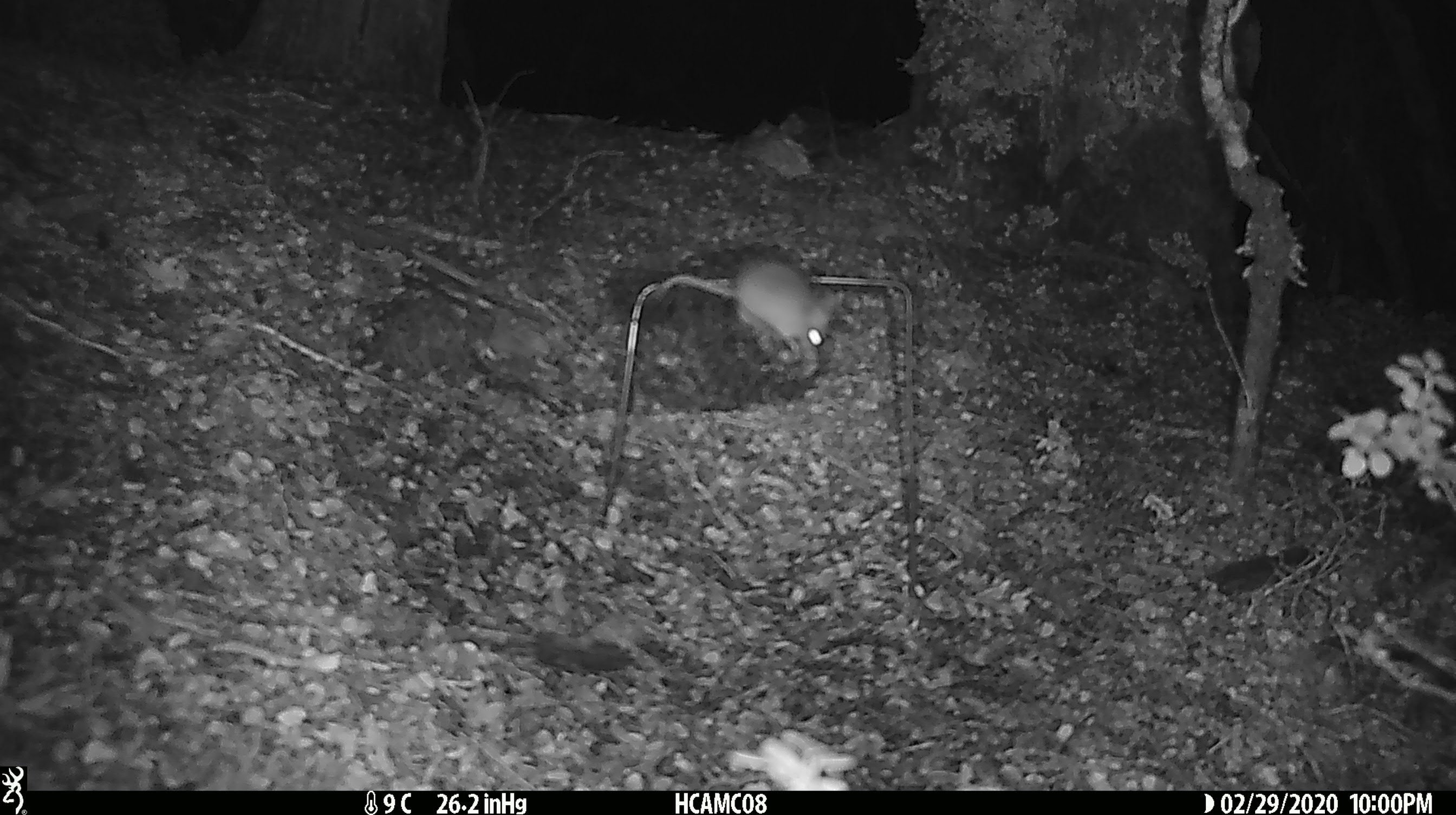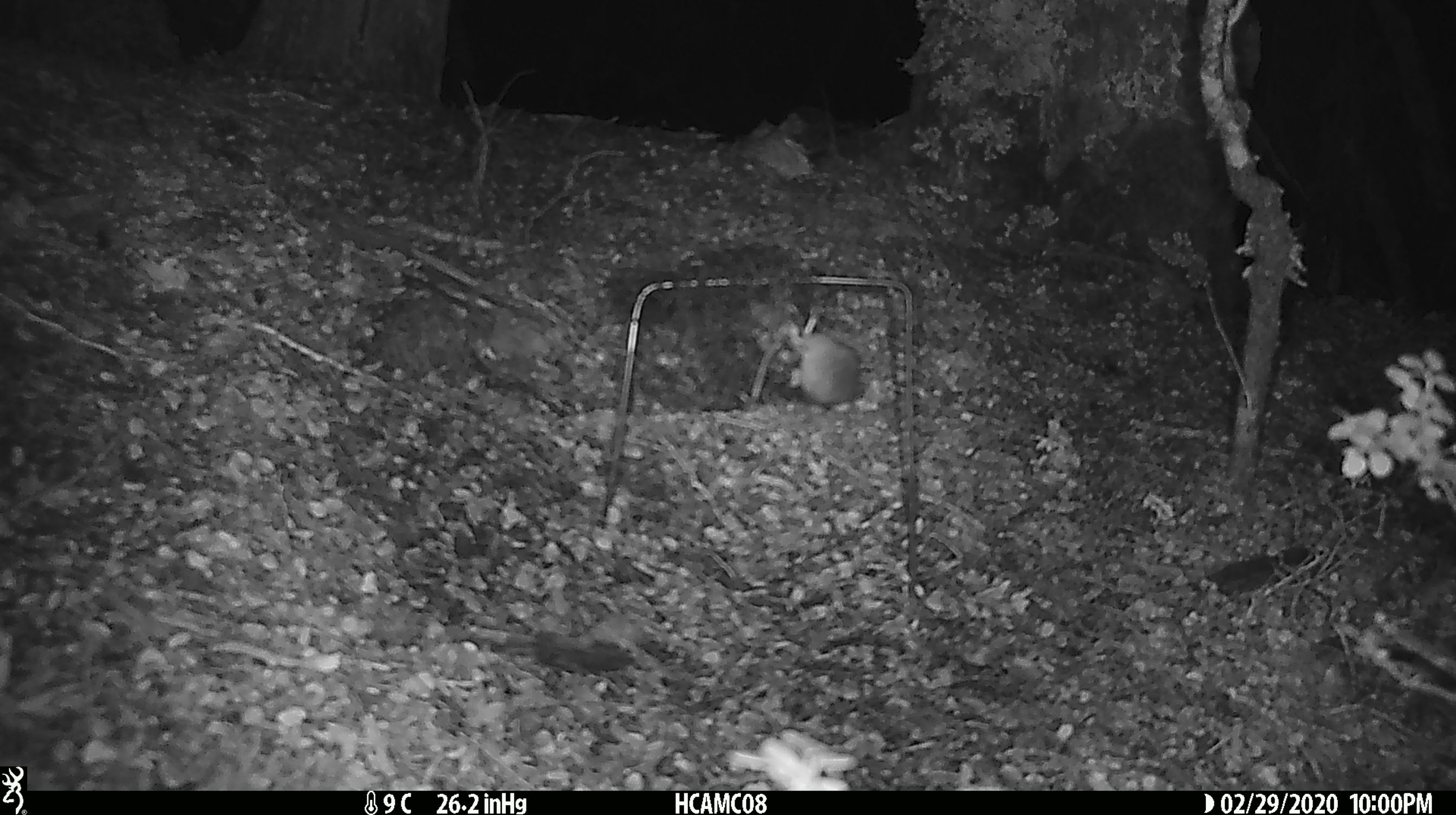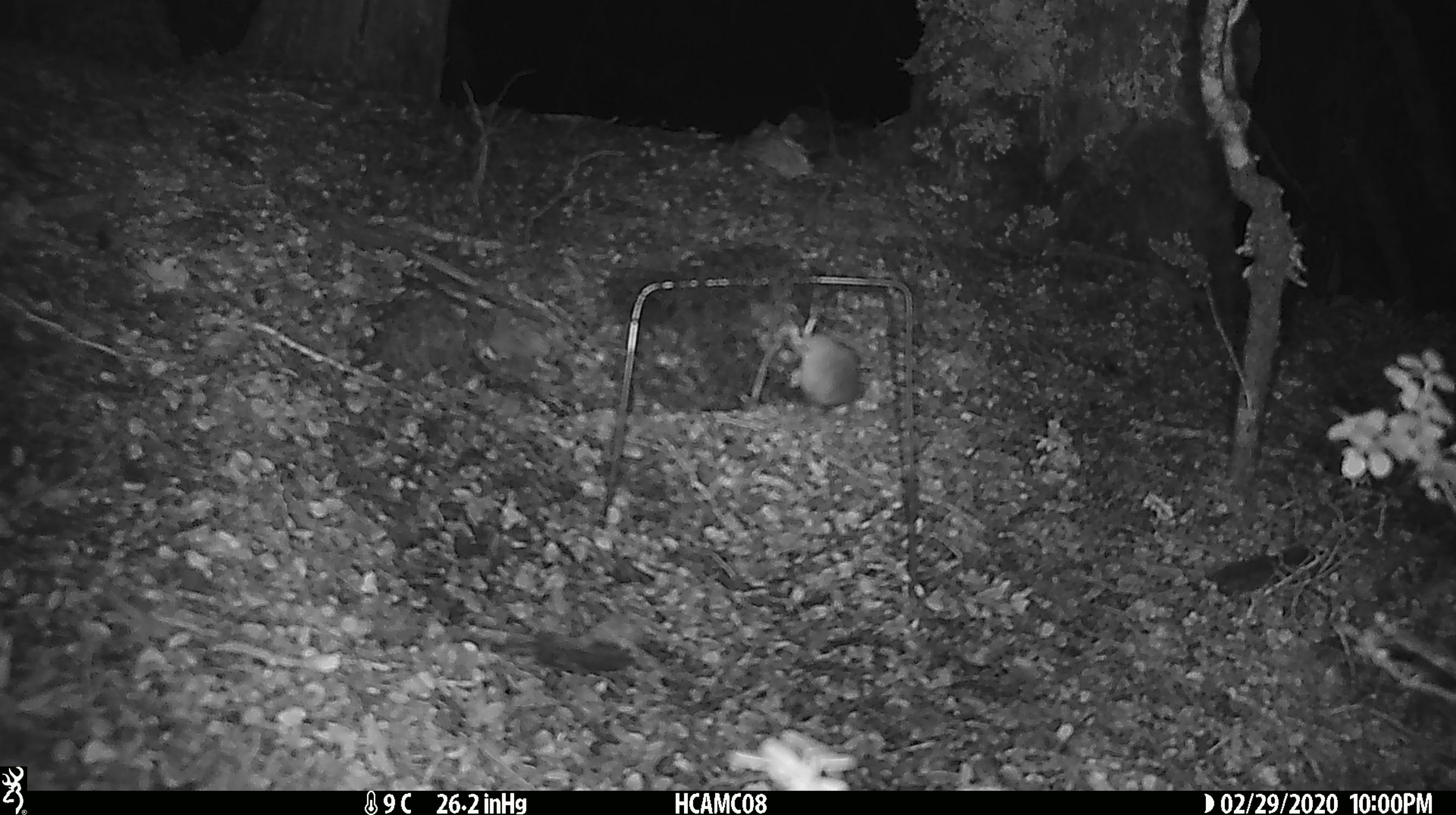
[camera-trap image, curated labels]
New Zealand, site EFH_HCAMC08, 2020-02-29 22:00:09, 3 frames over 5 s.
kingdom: Animalia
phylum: Chordata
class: Mammalia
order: Rodentia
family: Muridae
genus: Mus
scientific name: Mus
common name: mouse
Mouse (Mus).